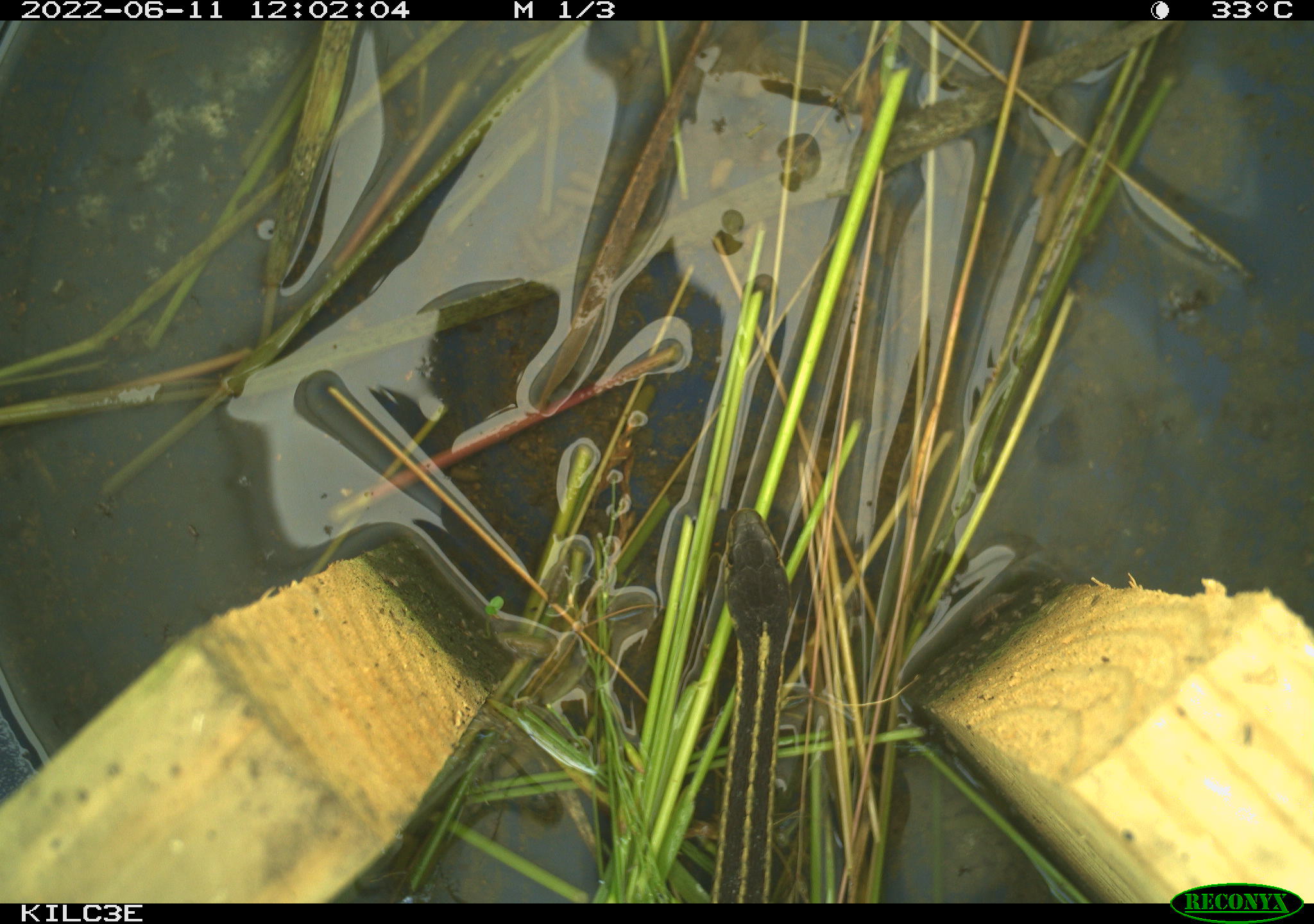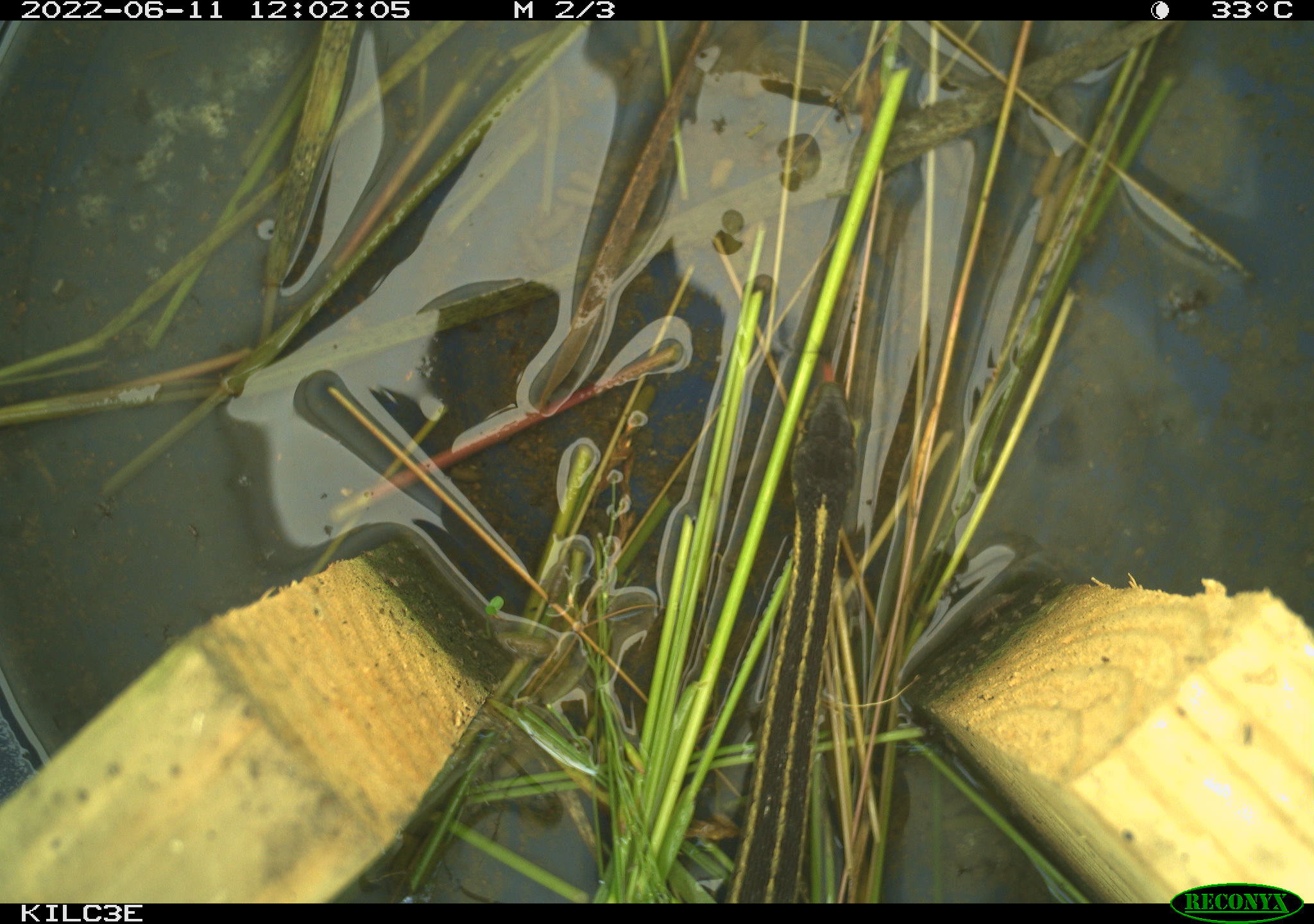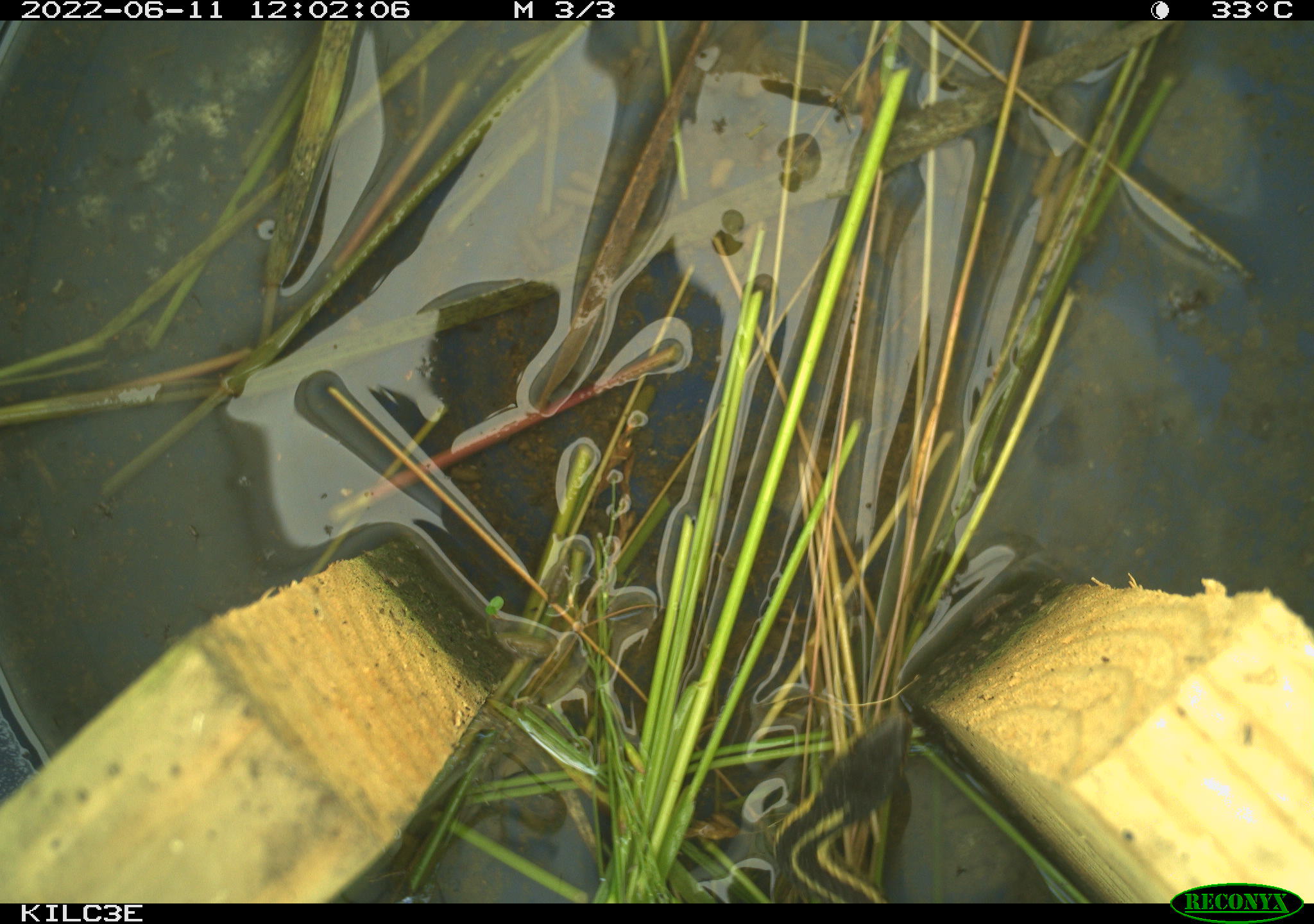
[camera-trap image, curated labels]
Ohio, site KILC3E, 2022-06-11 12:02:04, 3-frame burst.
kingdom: Animalia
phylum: Chordata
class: Reptilia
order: Squamata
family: Colubridae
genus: Thamnophis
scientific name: Thamnophis sirtalis sirtalis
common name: eastern gartersnake